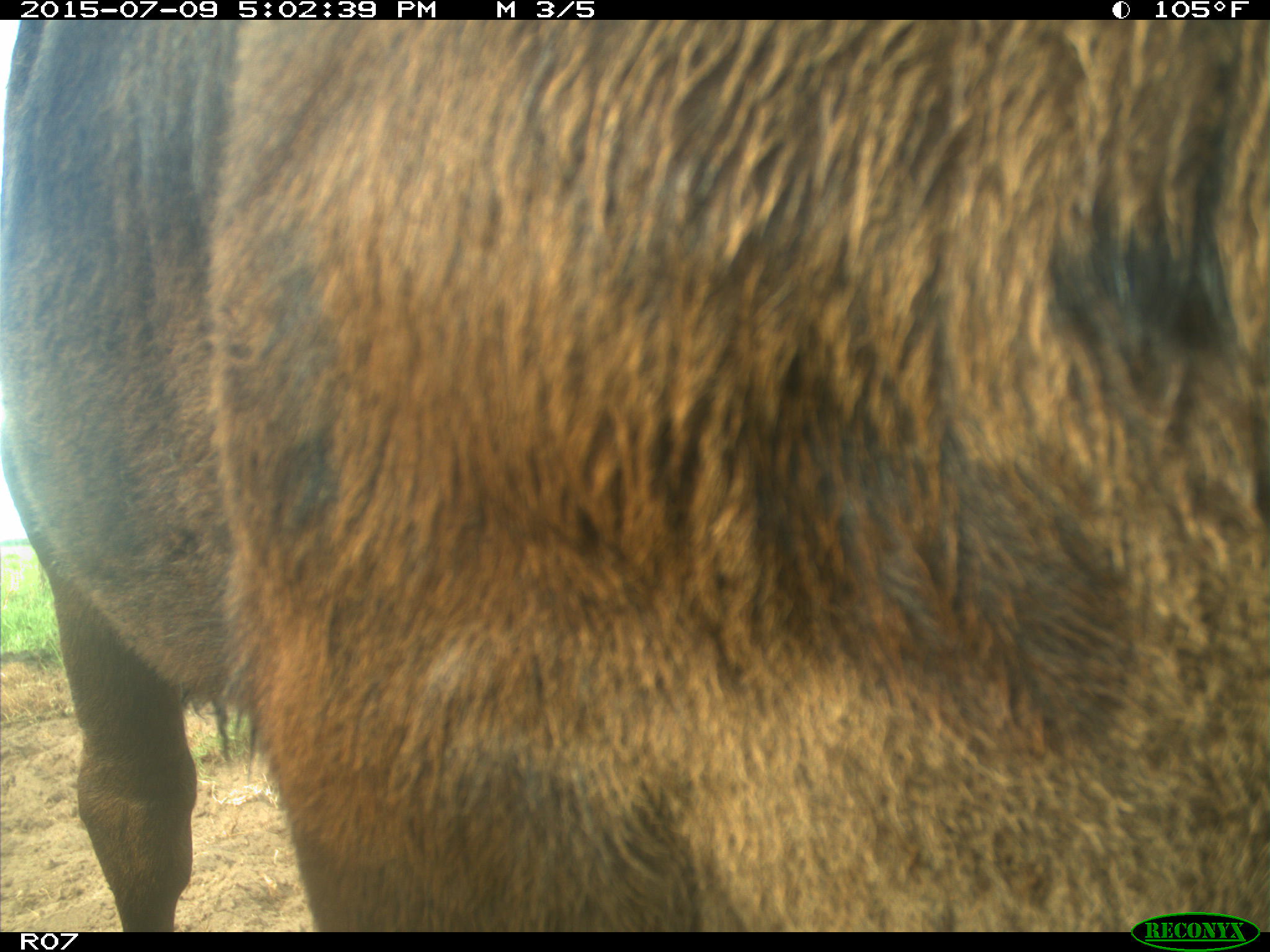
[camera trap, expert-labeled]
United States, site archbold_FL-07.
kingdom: Animalia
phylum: Chordata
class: Mammalia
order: Artiodactyla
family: Bovidae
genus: Bos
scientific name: Bos taurus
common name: domestic cow